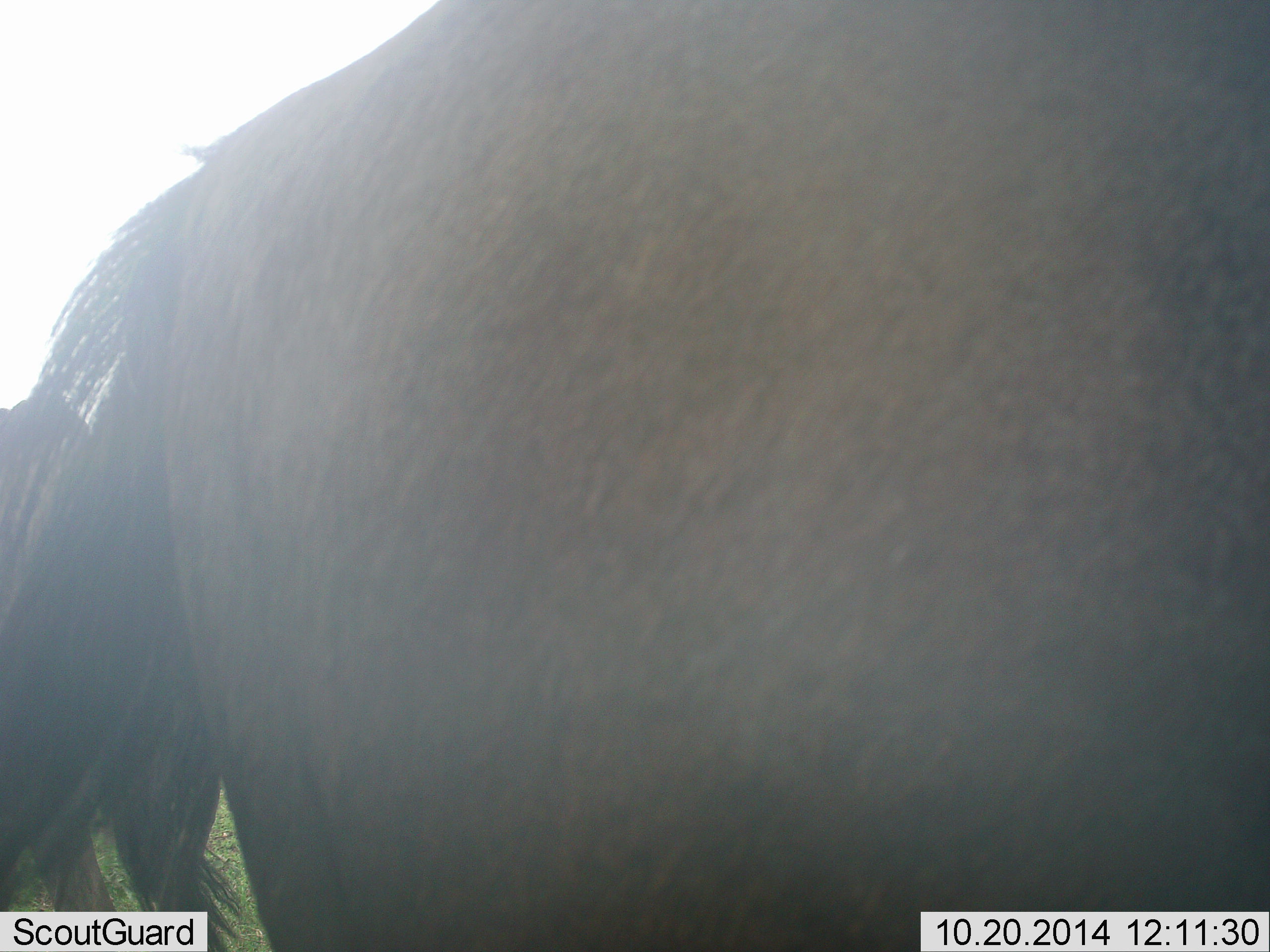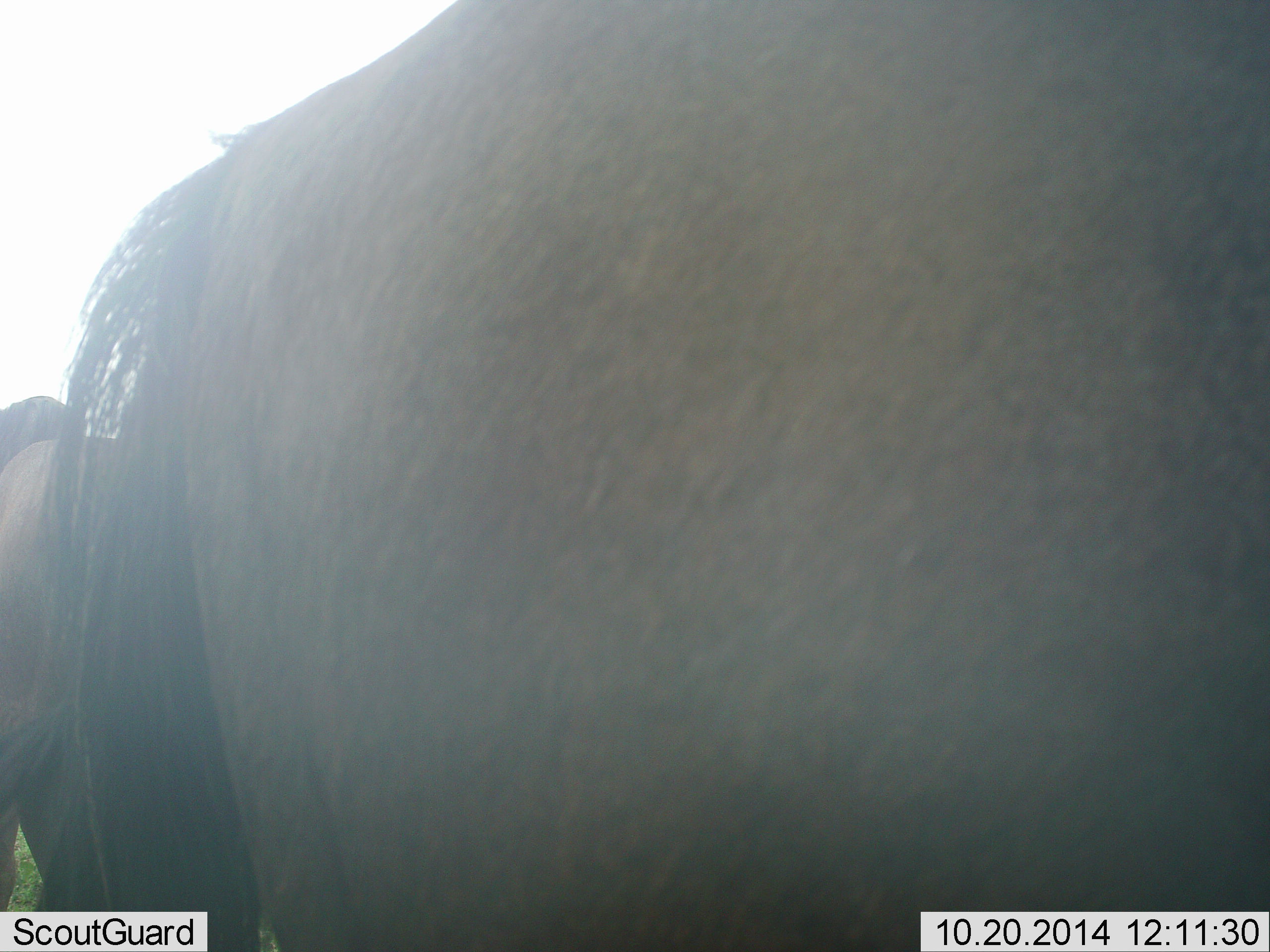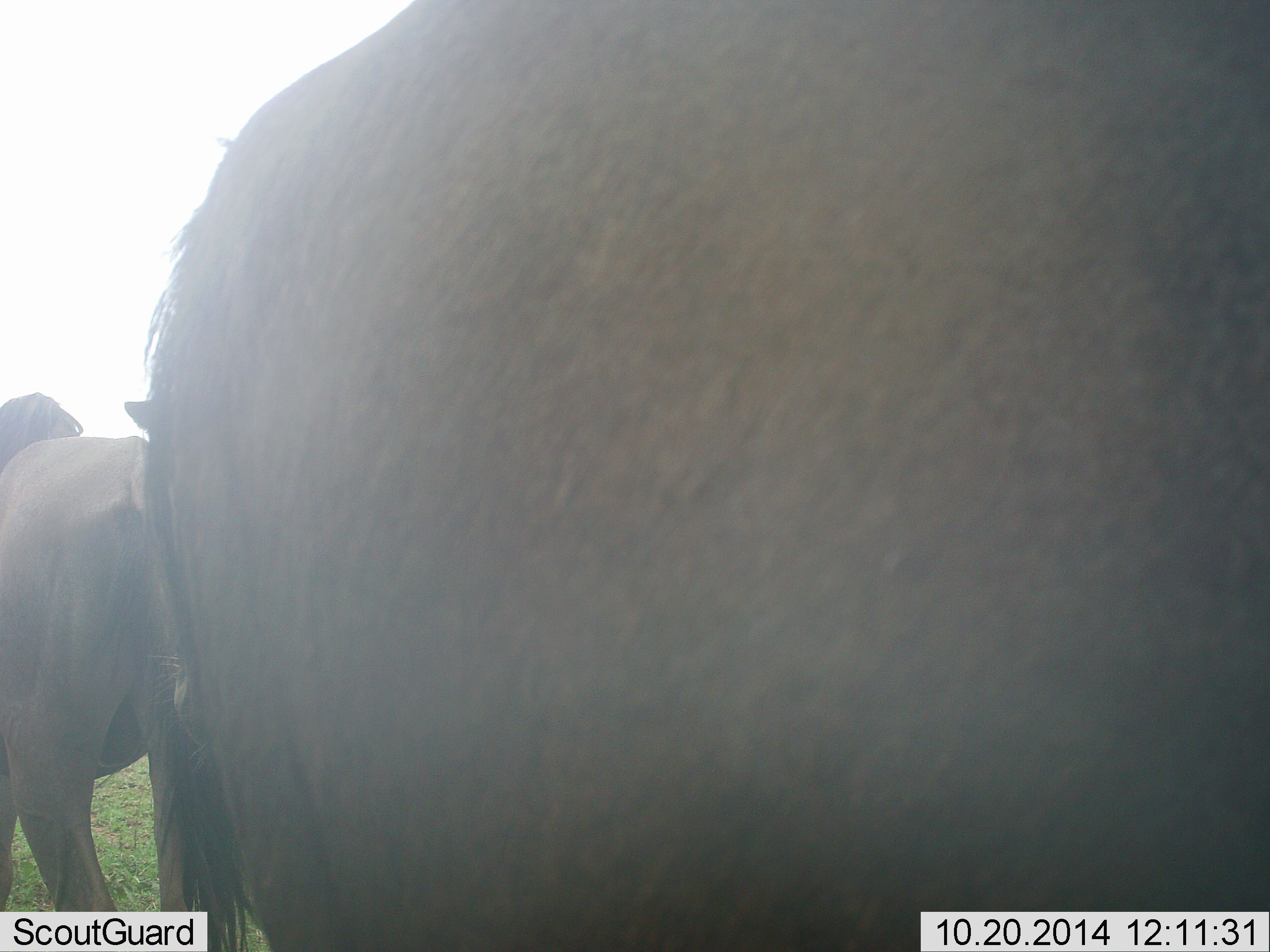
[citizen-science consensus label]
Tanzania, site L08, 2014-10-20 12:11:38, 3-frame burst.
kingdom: Animalia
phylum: Chordata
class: Mammalia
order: Artiodactyla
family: Bovidae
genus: Connochaetes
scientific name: Connochaetes taurinus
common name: blue wildebeest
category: wildebeest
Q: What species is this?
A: Wildebeest (blue wildebeest) (Connochaetes taurinus).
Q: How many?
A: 2.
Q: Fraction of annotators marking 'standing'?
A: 100%.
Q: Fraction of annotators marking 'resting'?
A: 0%.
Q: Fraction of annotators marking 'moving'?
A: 0%.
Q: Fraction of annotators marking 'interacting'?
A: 0%.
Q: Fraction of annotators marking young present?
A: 0%.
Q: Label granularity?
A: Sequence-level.